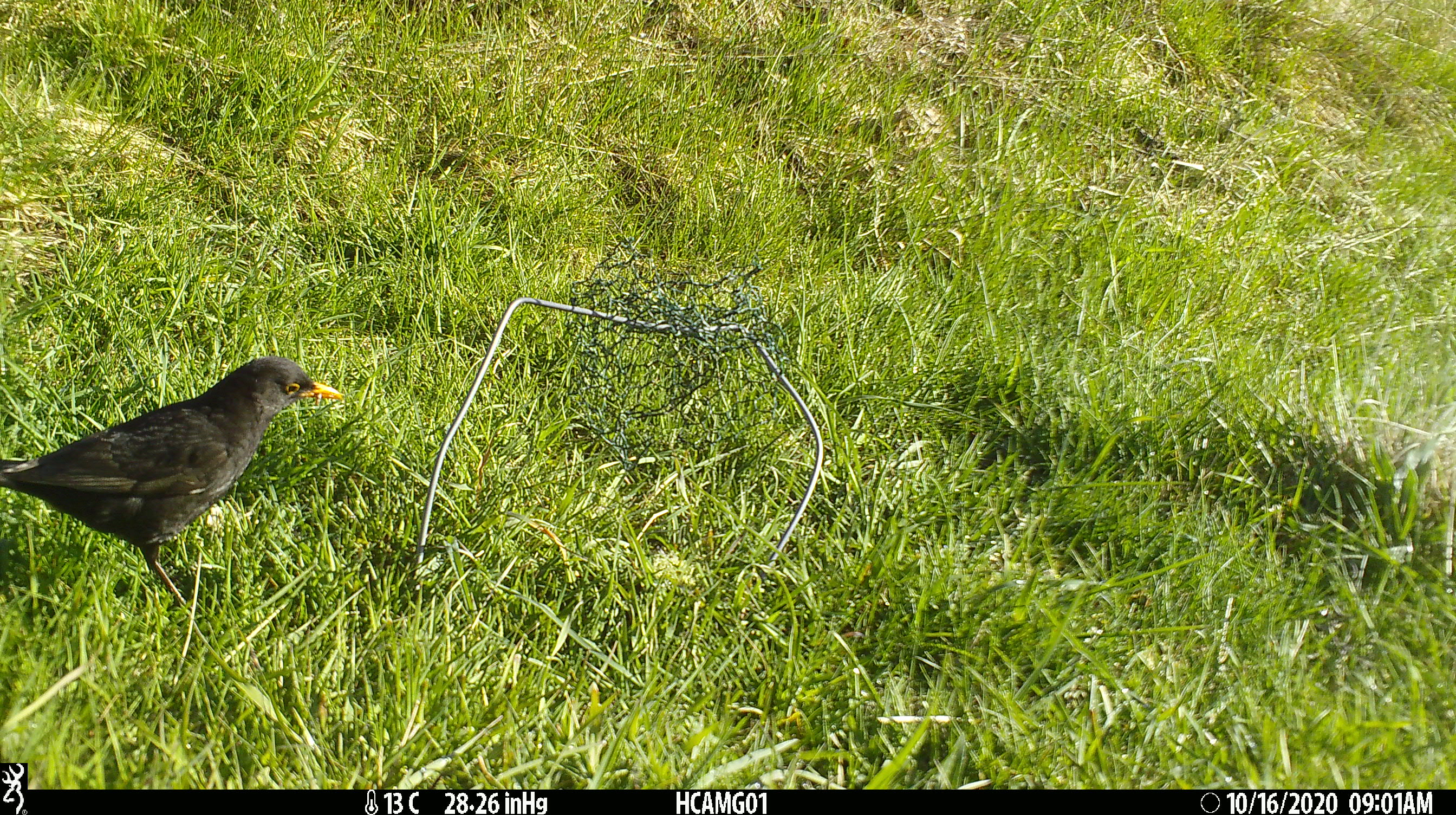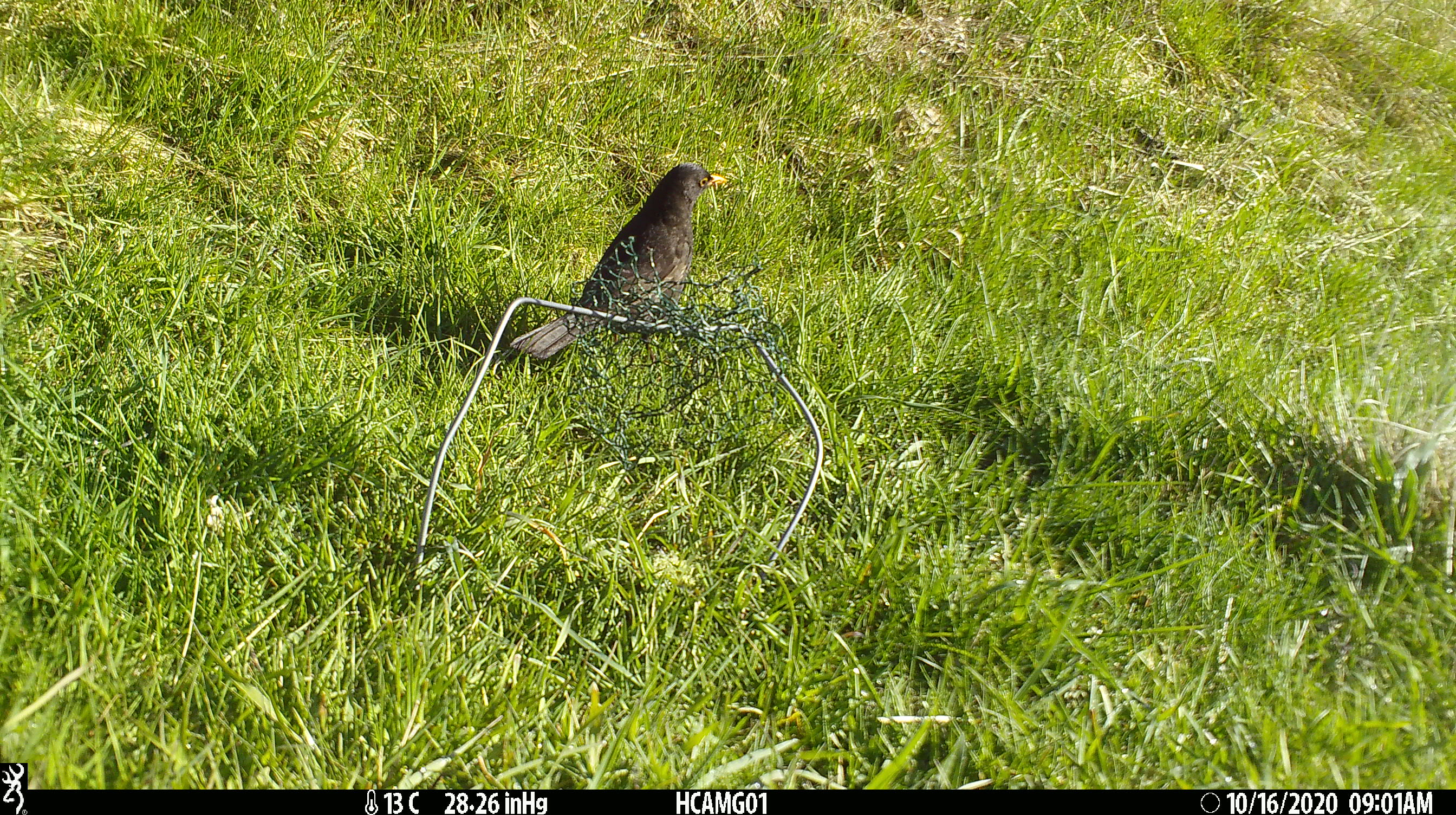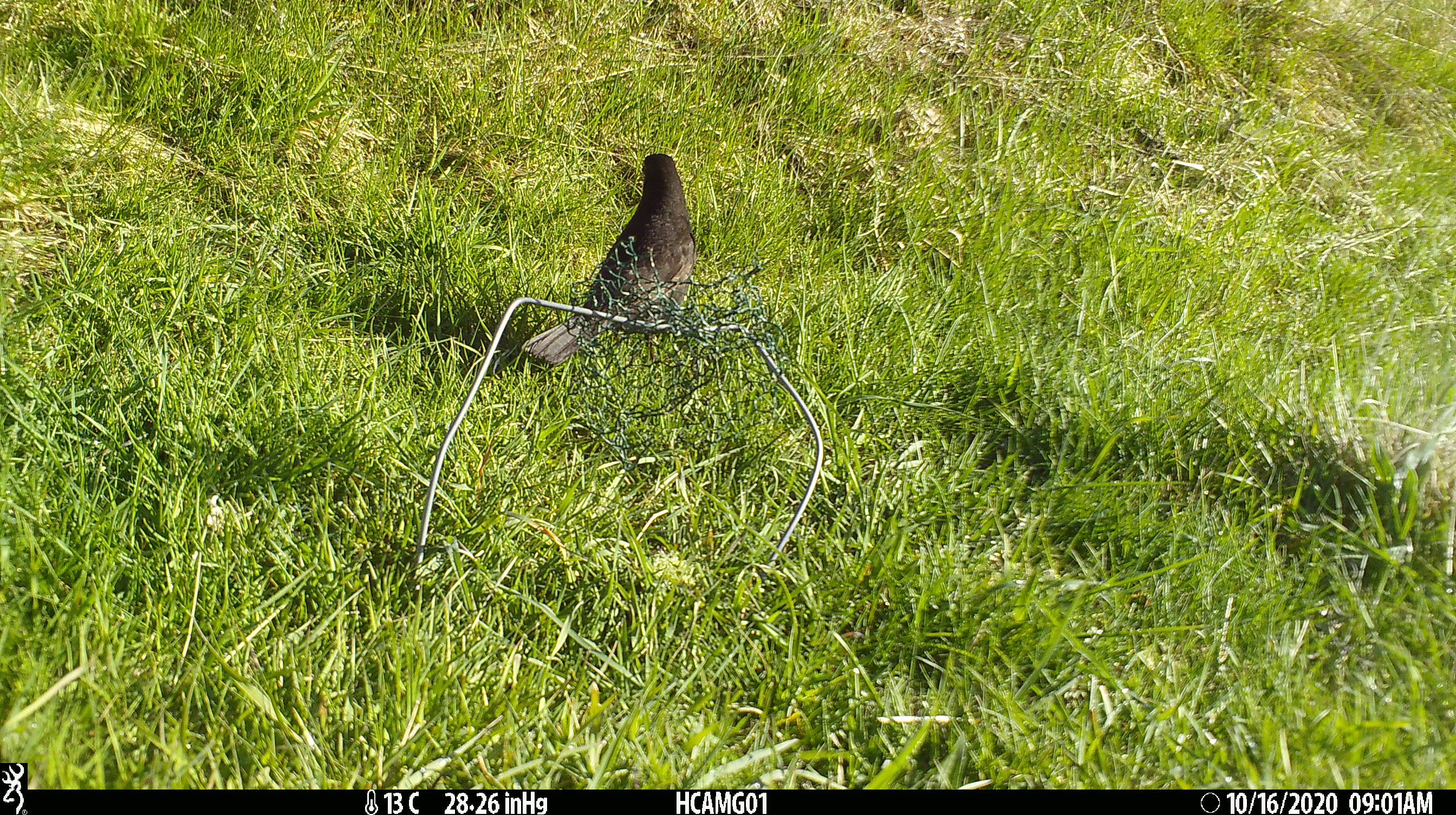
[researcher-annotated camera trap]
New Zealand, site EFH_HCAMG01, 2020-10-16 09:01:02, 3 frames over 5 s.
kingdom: Animalia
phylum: Chordata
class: Aves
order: Passeriformes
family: Turdidae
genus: Turdus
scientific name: Turdus merula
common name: eurasian blackbird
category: blackbird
Blackbird (eurasian blackbird) (Turdus merula).